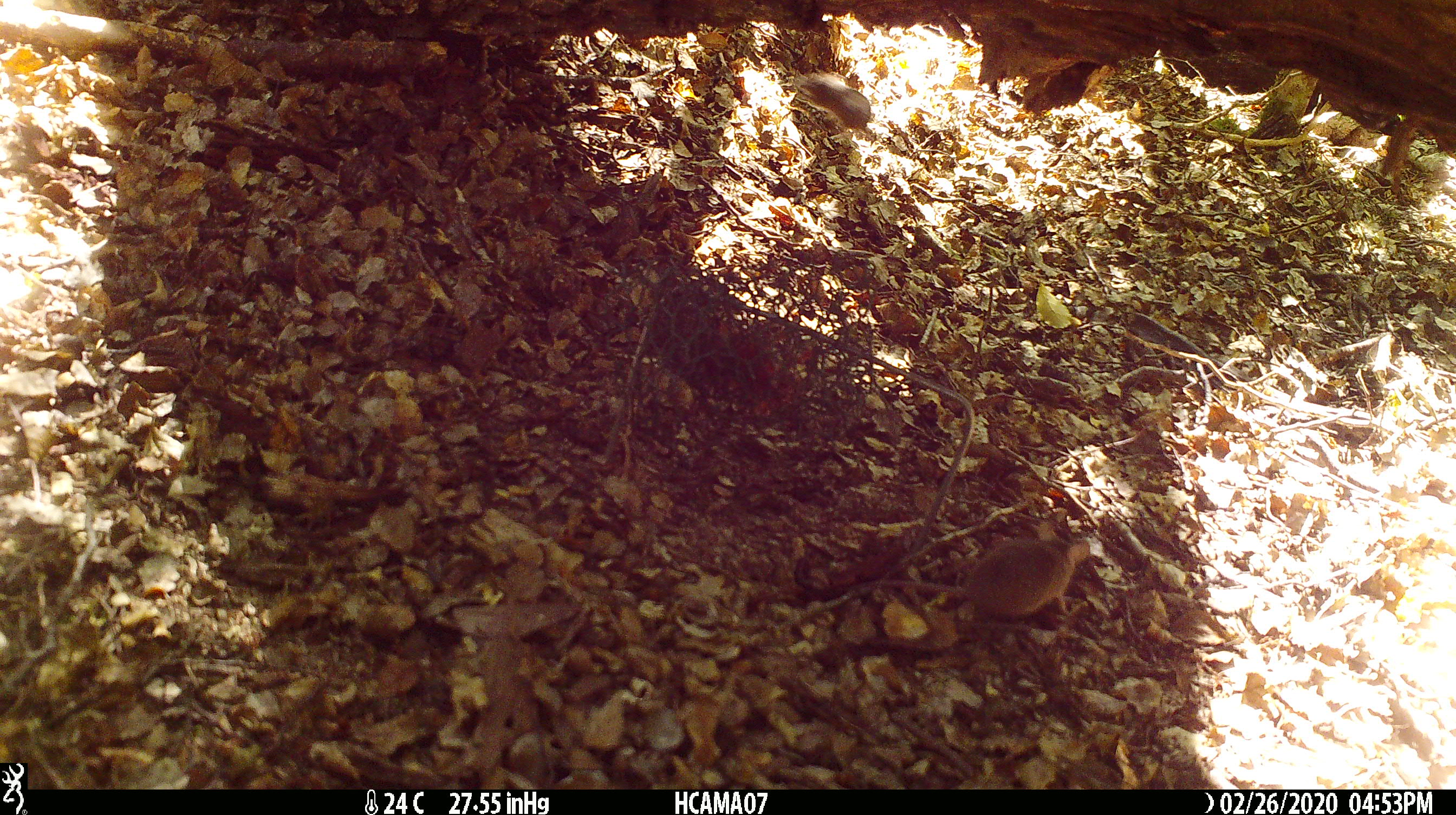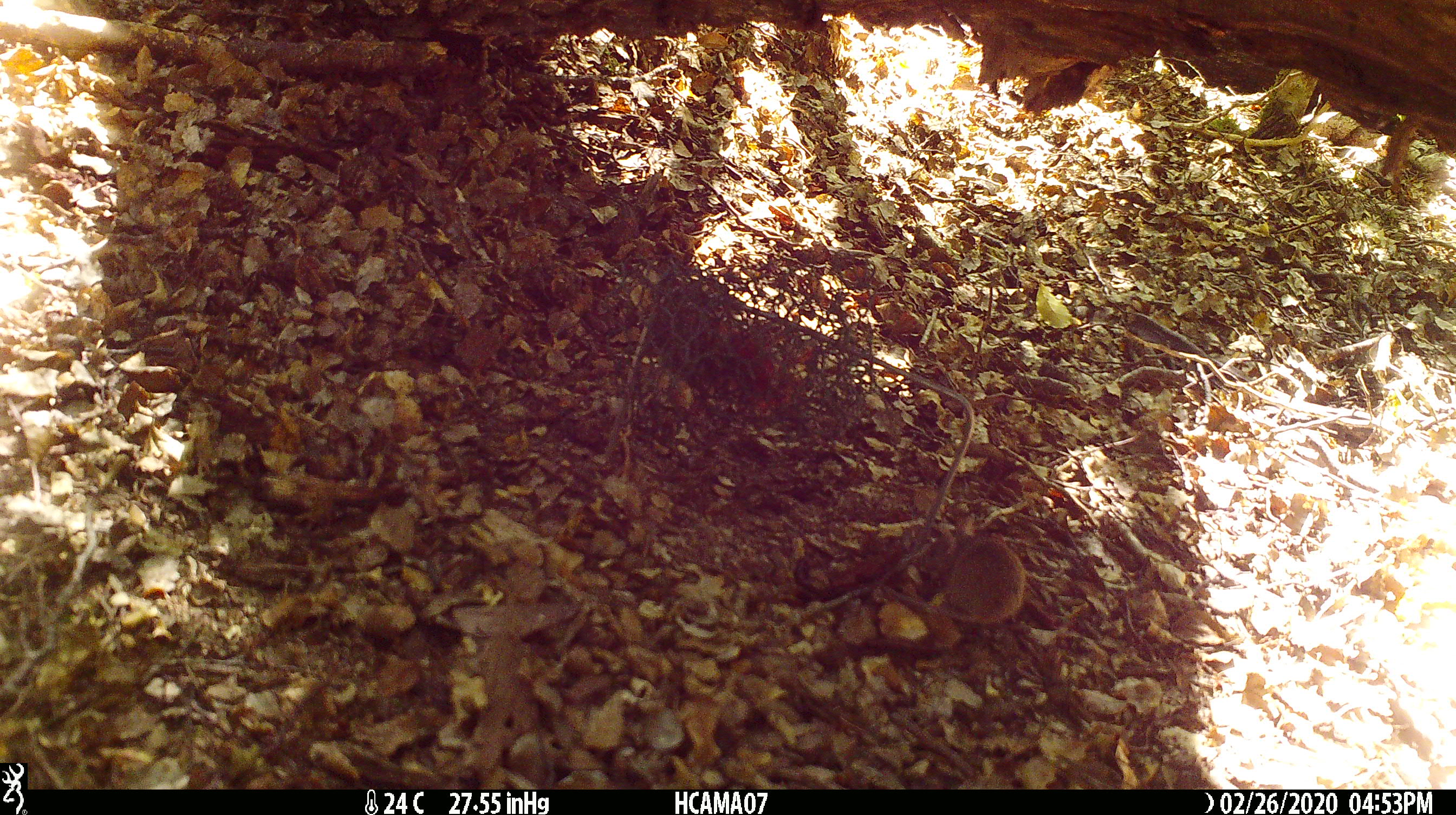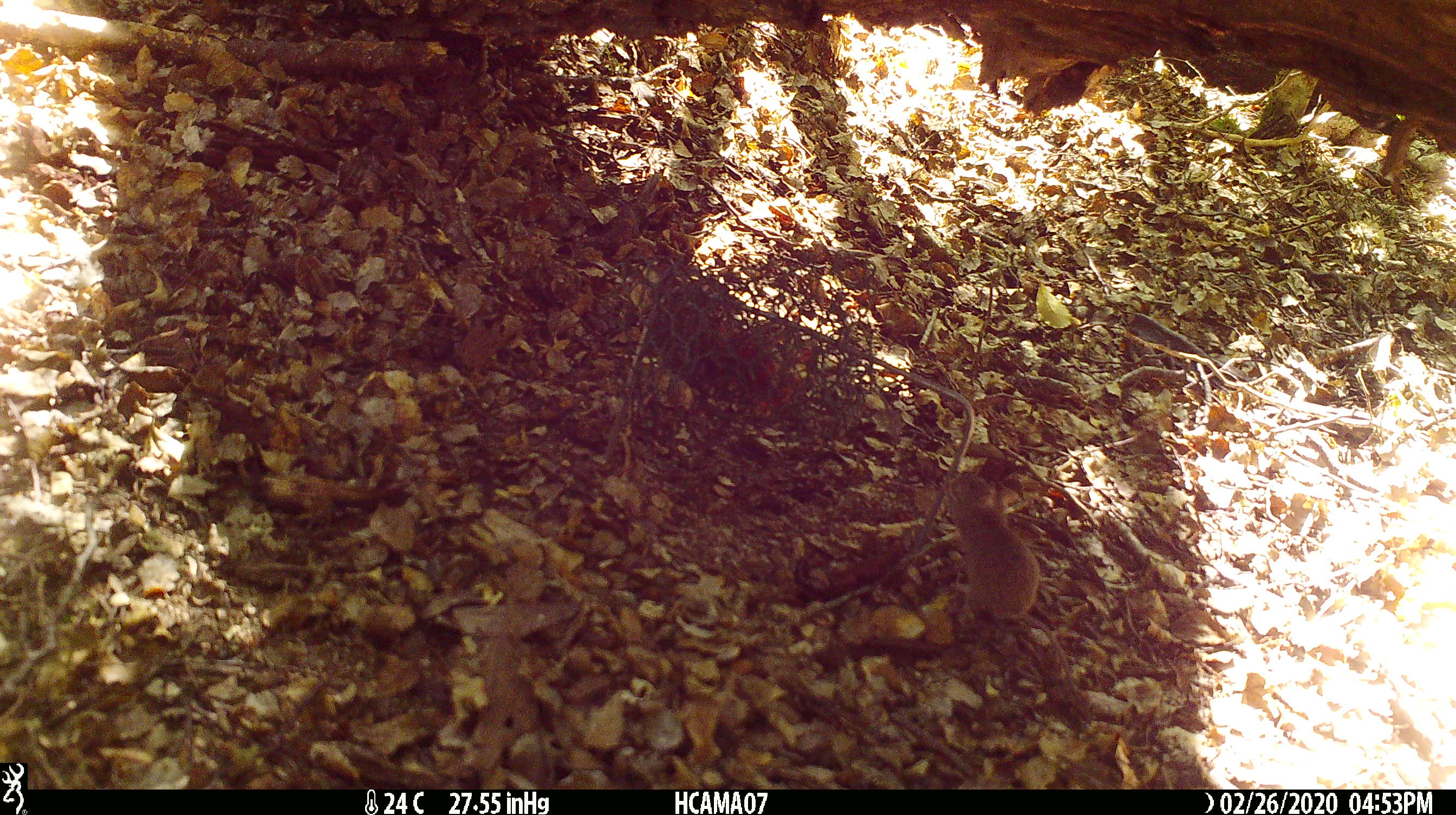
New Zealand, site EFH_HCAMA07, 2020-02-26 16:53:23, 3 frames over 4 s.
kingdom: Animalia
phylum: Chordata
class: Mammalia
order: Rodentia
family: Muridae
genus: Mus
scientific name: Mus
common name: mouse